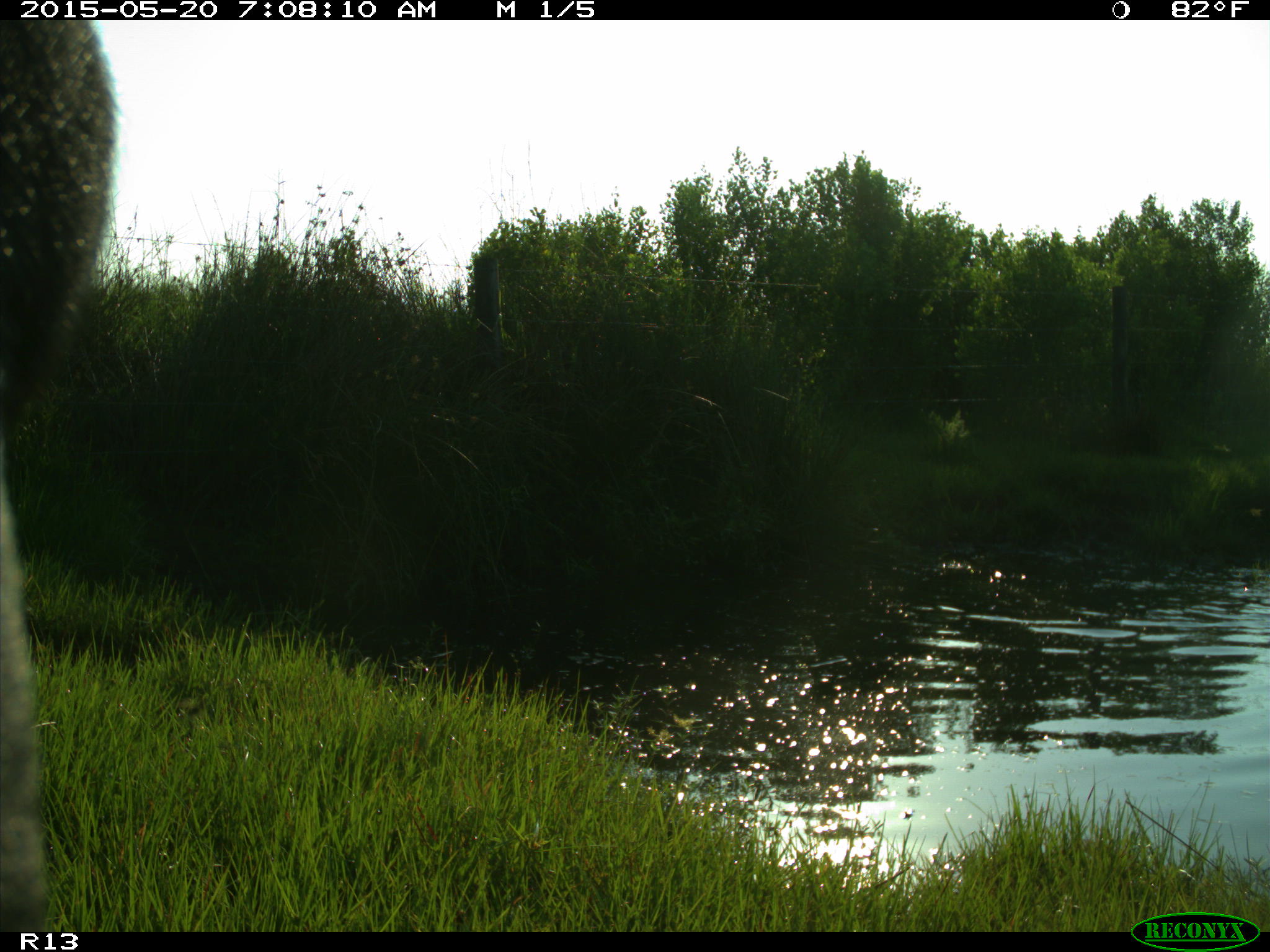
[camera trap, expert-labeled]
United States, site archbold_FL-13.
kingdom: Animalia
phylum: Chordata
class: Mammalia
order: Artiodactyla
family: Bovidae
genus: Bos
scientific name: Bos taurus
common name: domestic cow